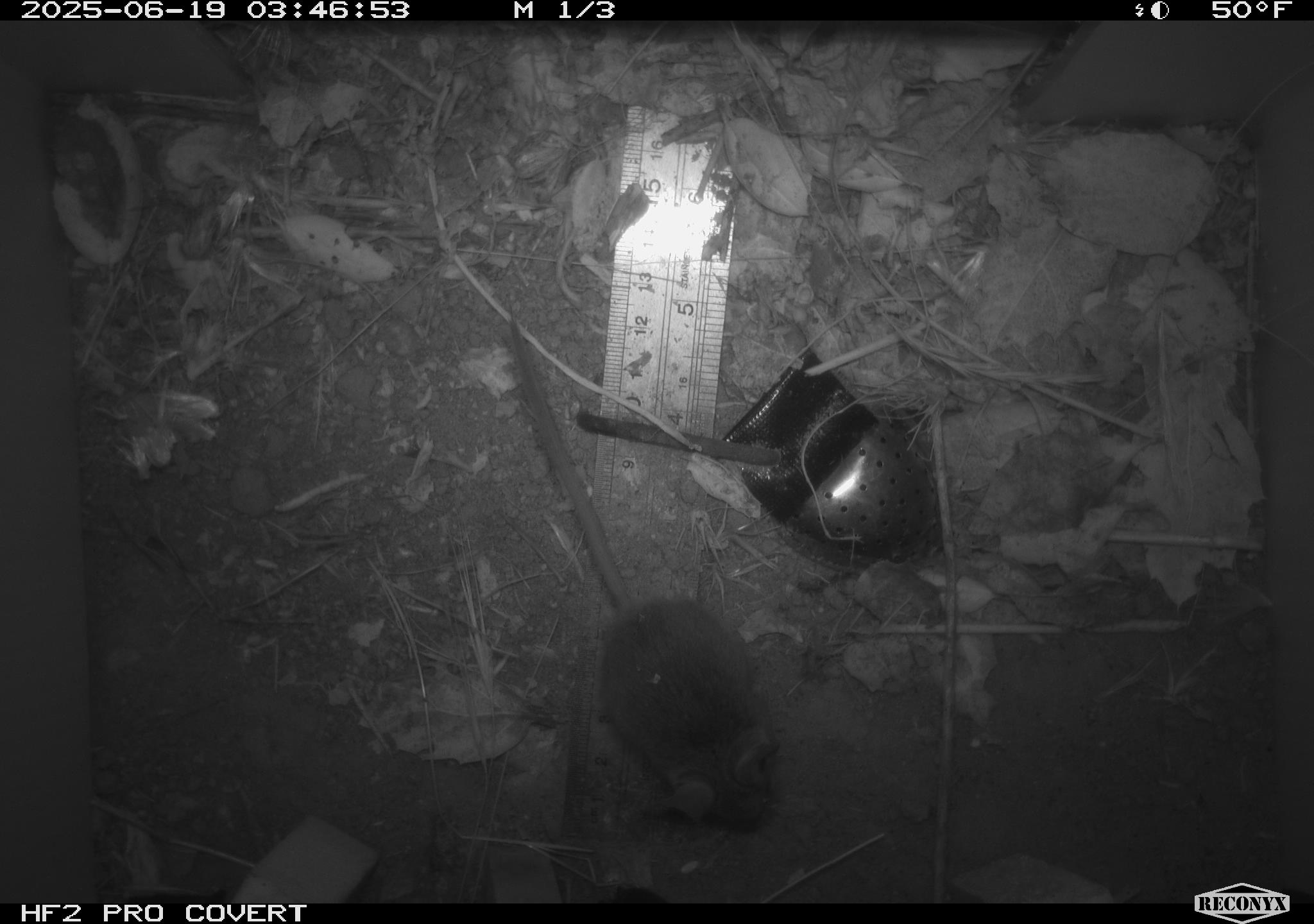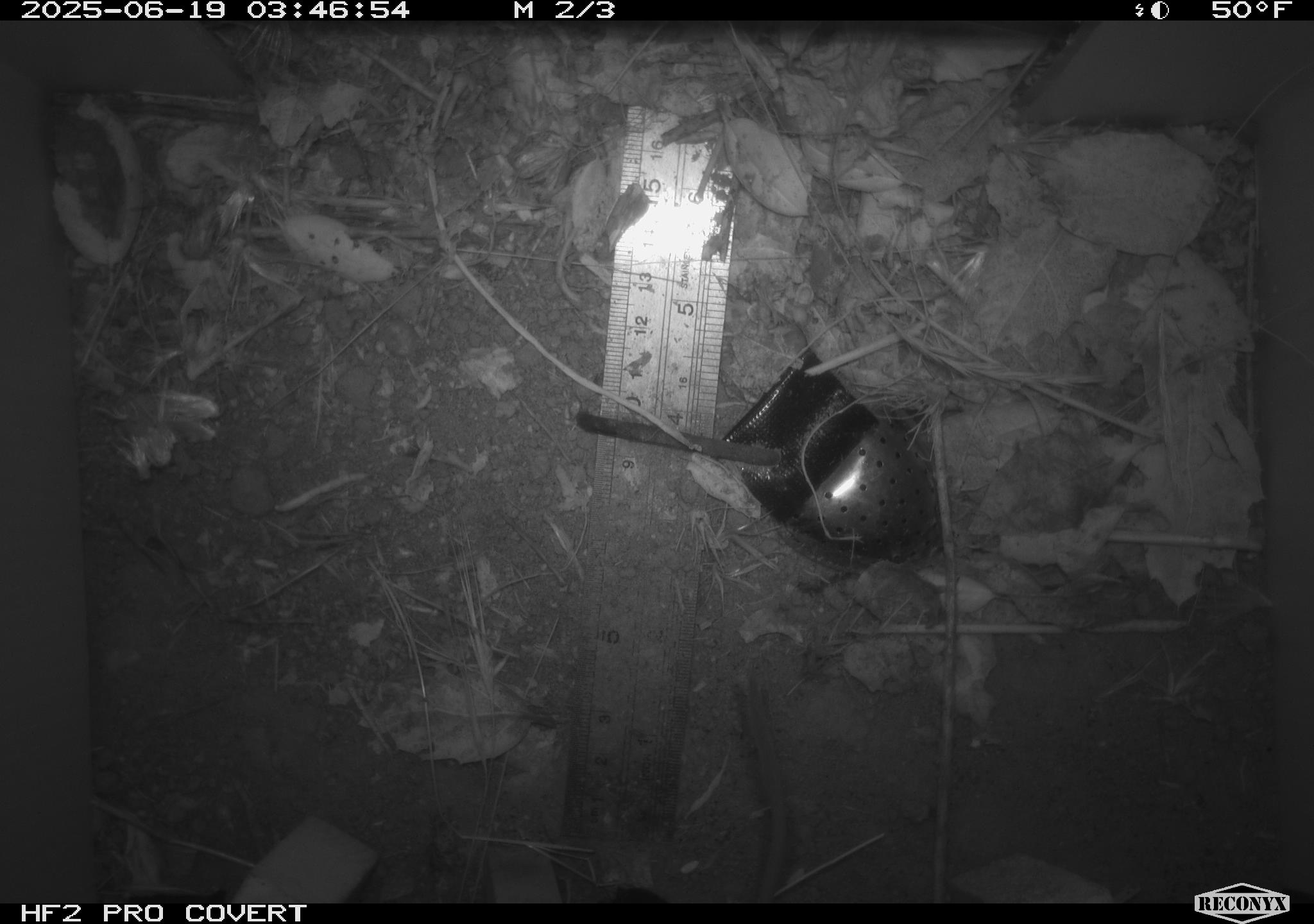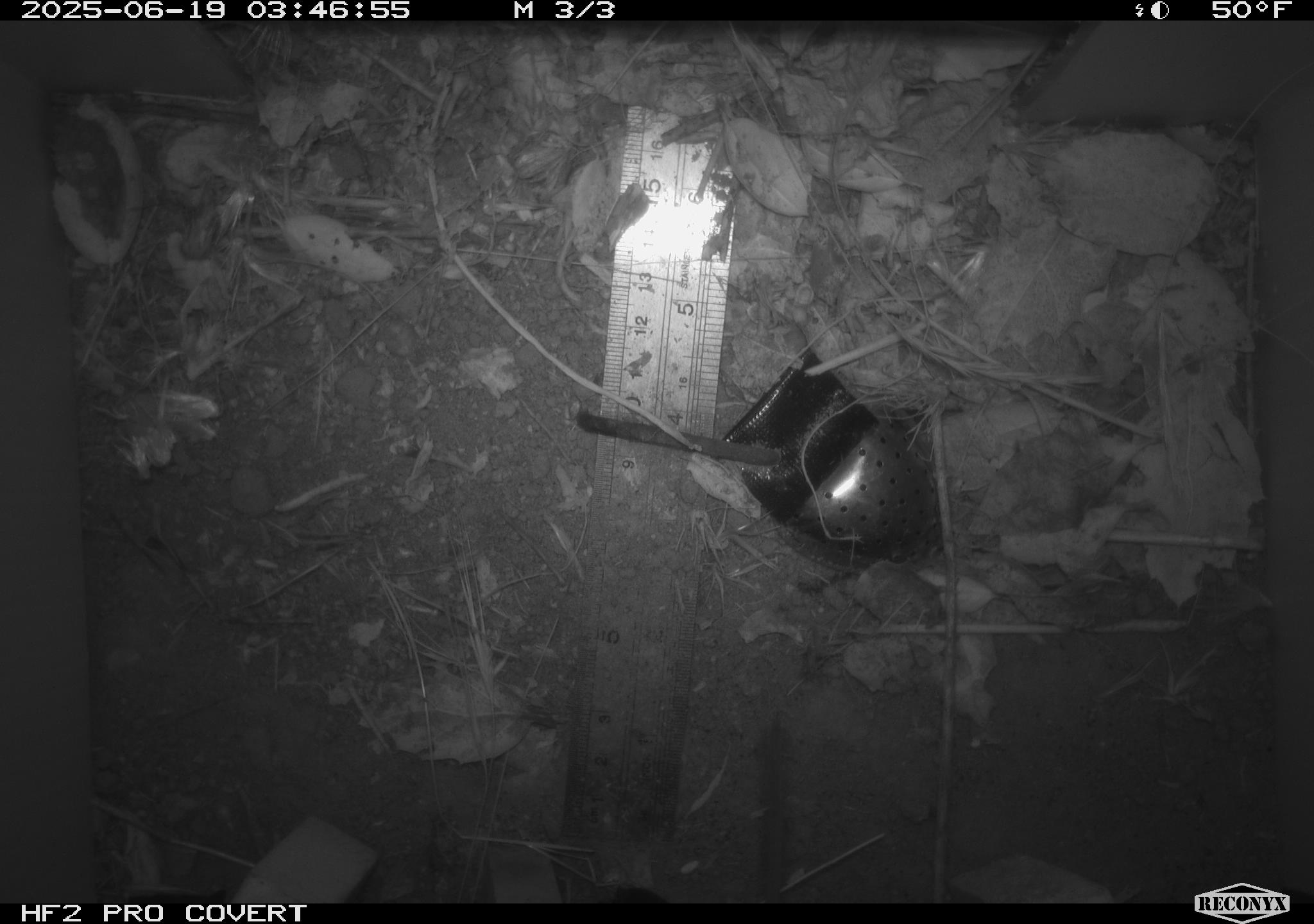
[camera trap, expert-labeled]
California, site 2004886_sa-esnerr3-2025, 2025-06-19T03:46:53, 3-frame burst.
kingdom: Animalia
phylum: Chordata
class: Mammalia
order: Rodentia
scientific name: Rodentia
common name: rodent